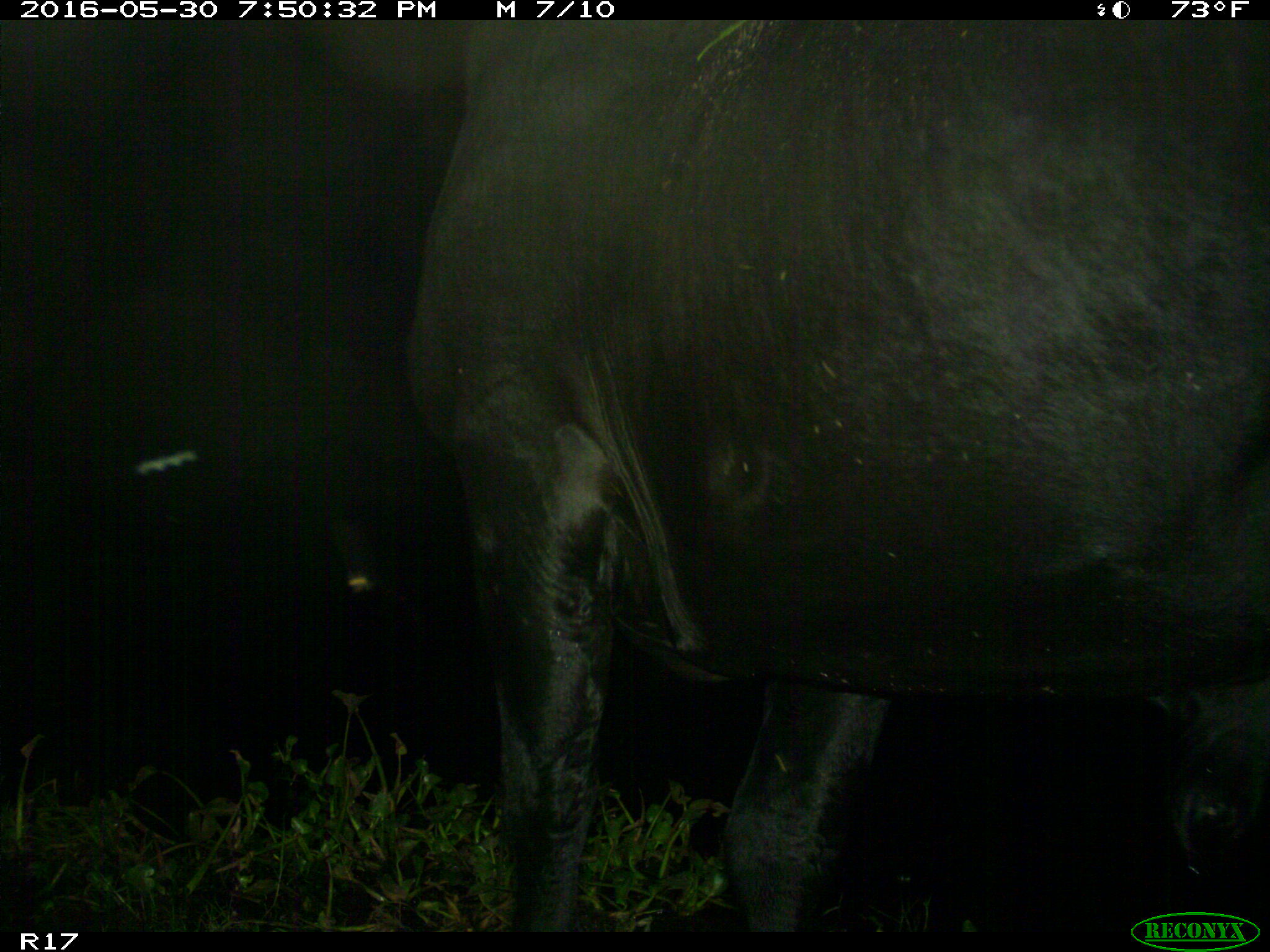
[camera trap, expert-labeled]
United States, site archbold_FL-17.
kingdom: Animalia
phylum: Chordata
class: Mammalia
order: Artiodactyla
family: Bovidae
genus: Bos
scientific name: Bos taurus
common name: domestic cow